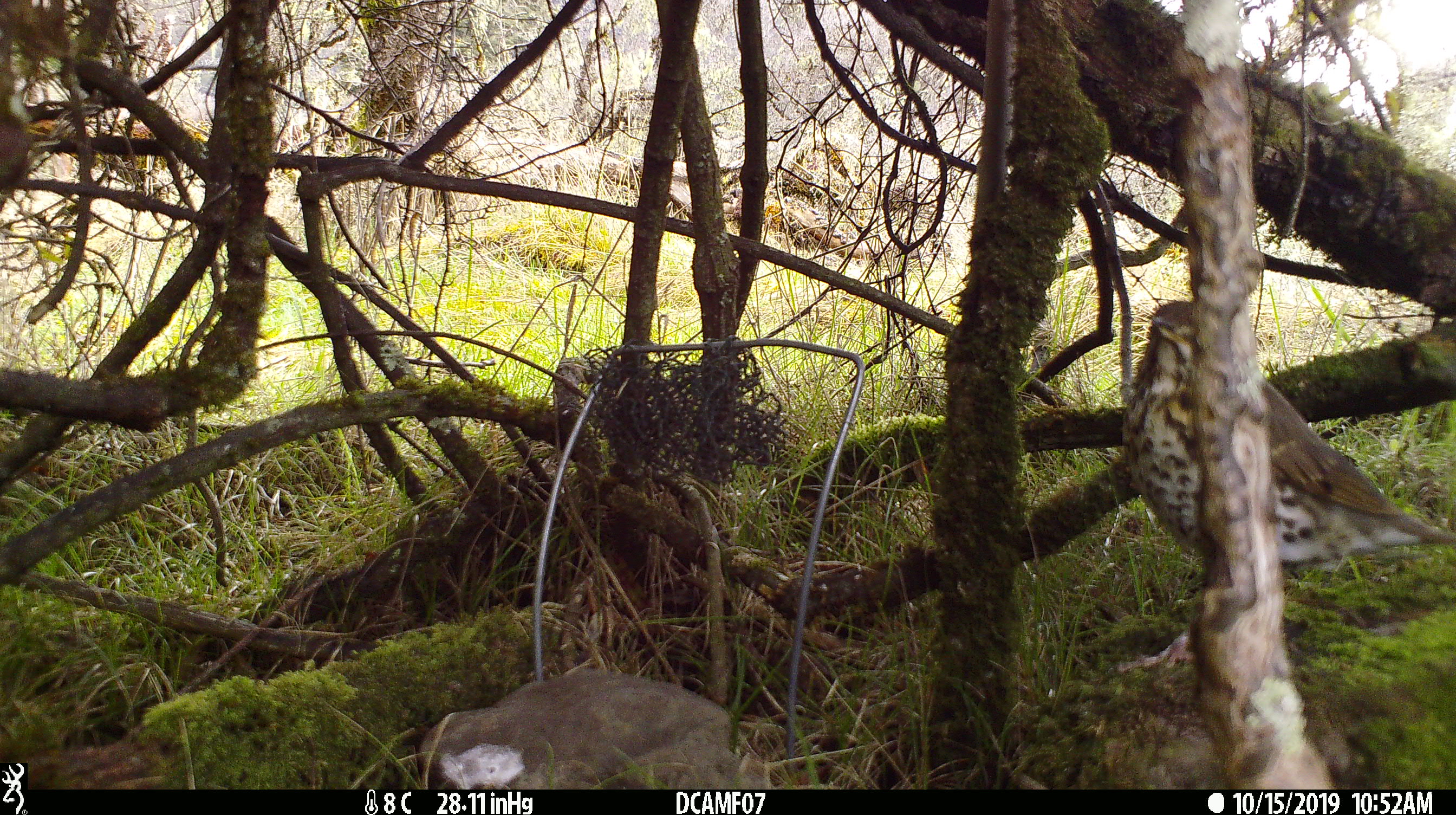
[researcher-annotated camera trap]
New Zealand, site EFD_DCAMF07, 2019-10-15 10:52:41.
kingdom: Animalia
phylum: Chordata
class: Aves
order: Passeriformes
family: Turdidae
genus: Turdus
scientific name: Turdus philomelos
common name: song thrush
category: thrush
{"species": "thrush (song thrush) (Turdus philomelos)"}